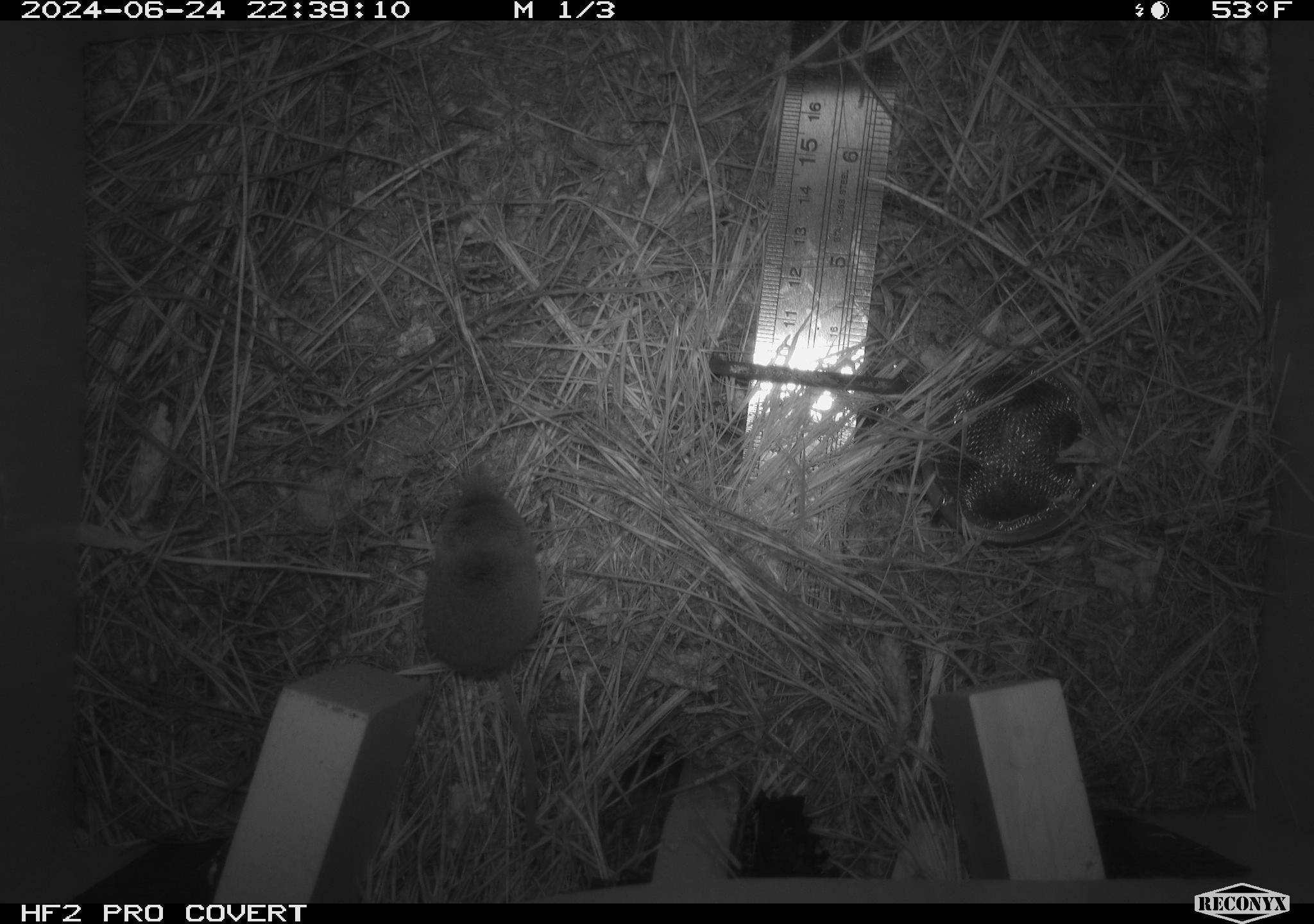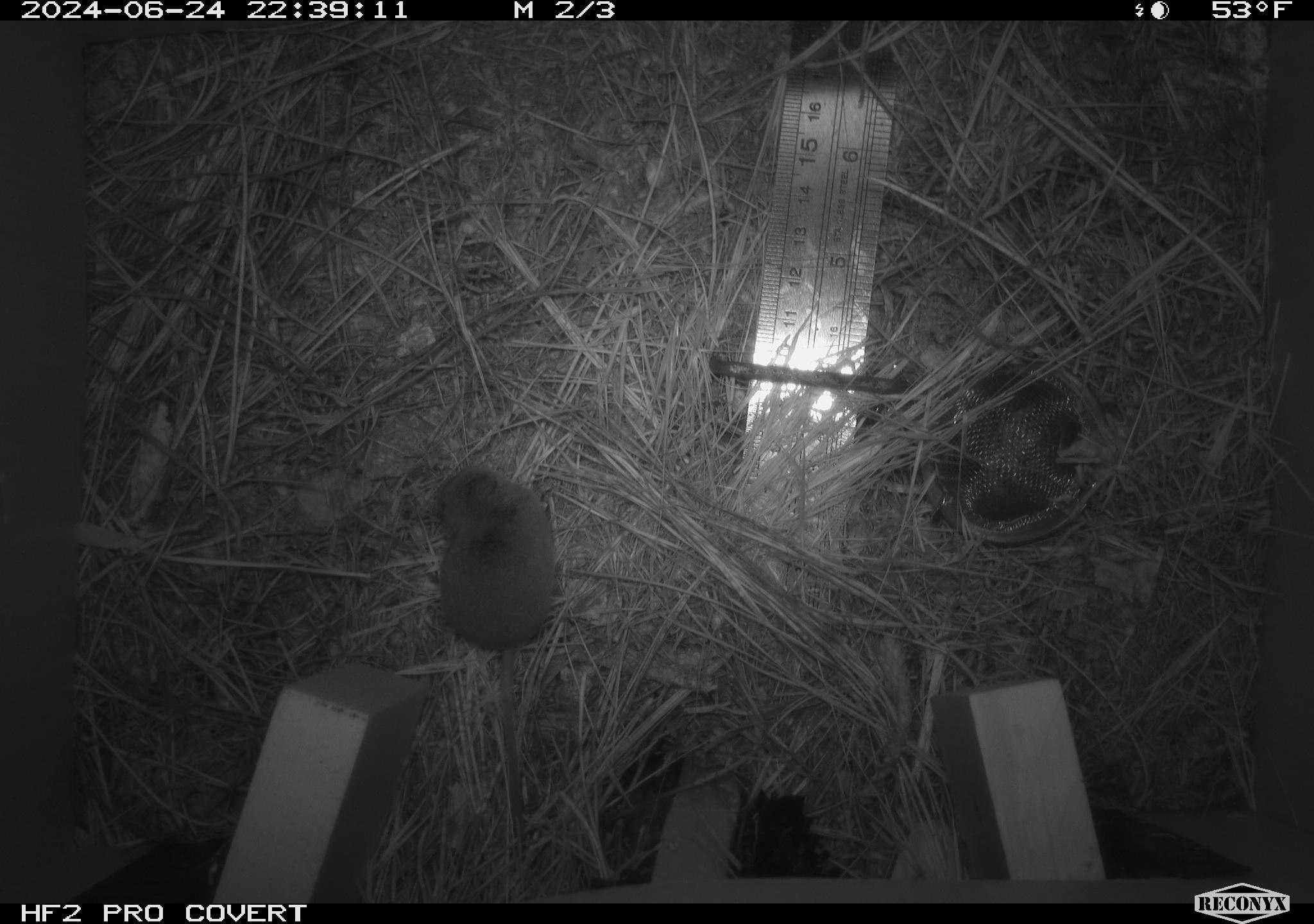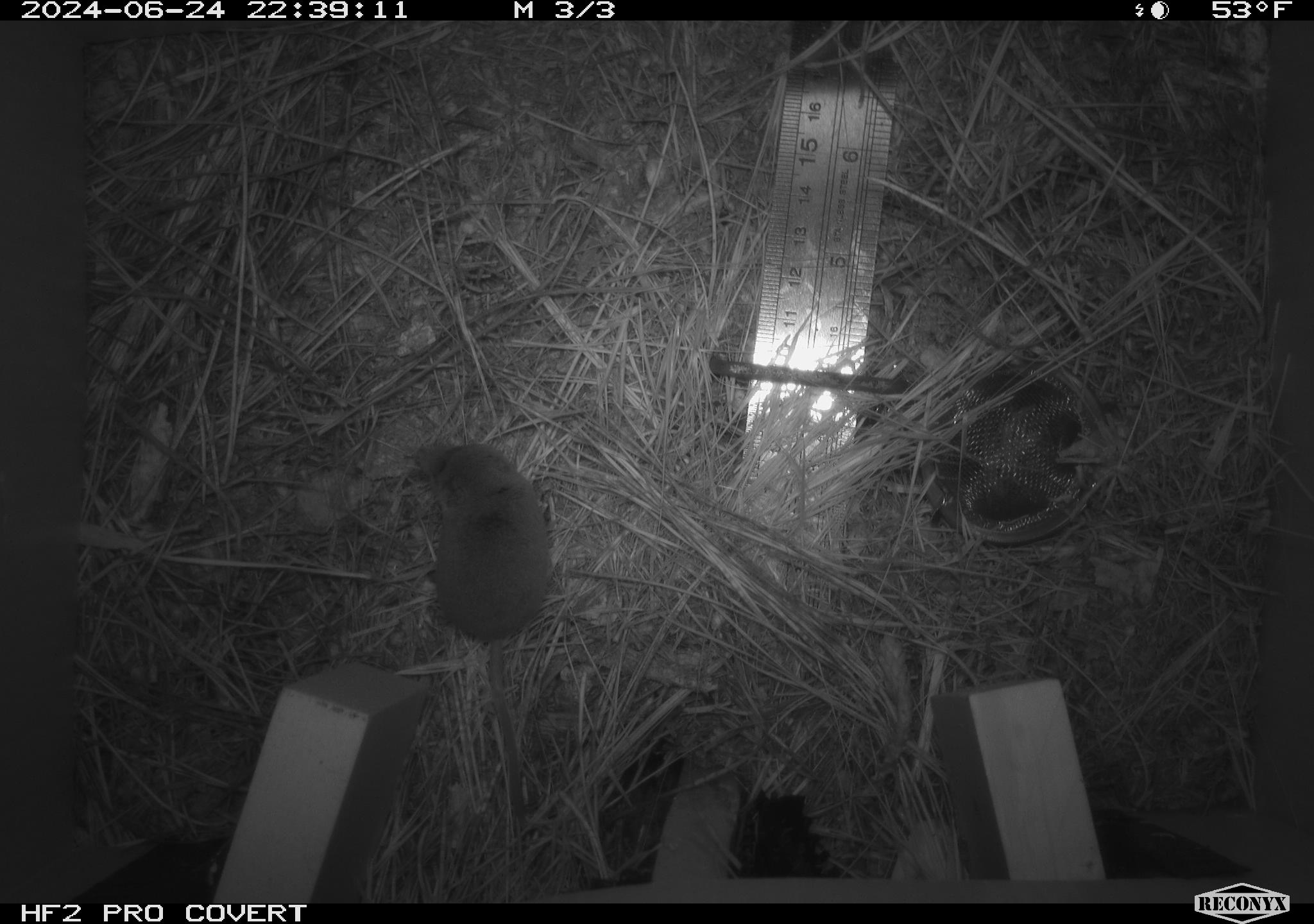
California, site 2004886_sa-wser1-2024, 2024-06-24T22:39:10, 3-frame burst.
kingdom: Animalia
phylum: Chordata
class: Mammalia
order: Eulipotyphla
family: Soricidae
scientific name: Soricidae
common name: shrews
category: soricidae family